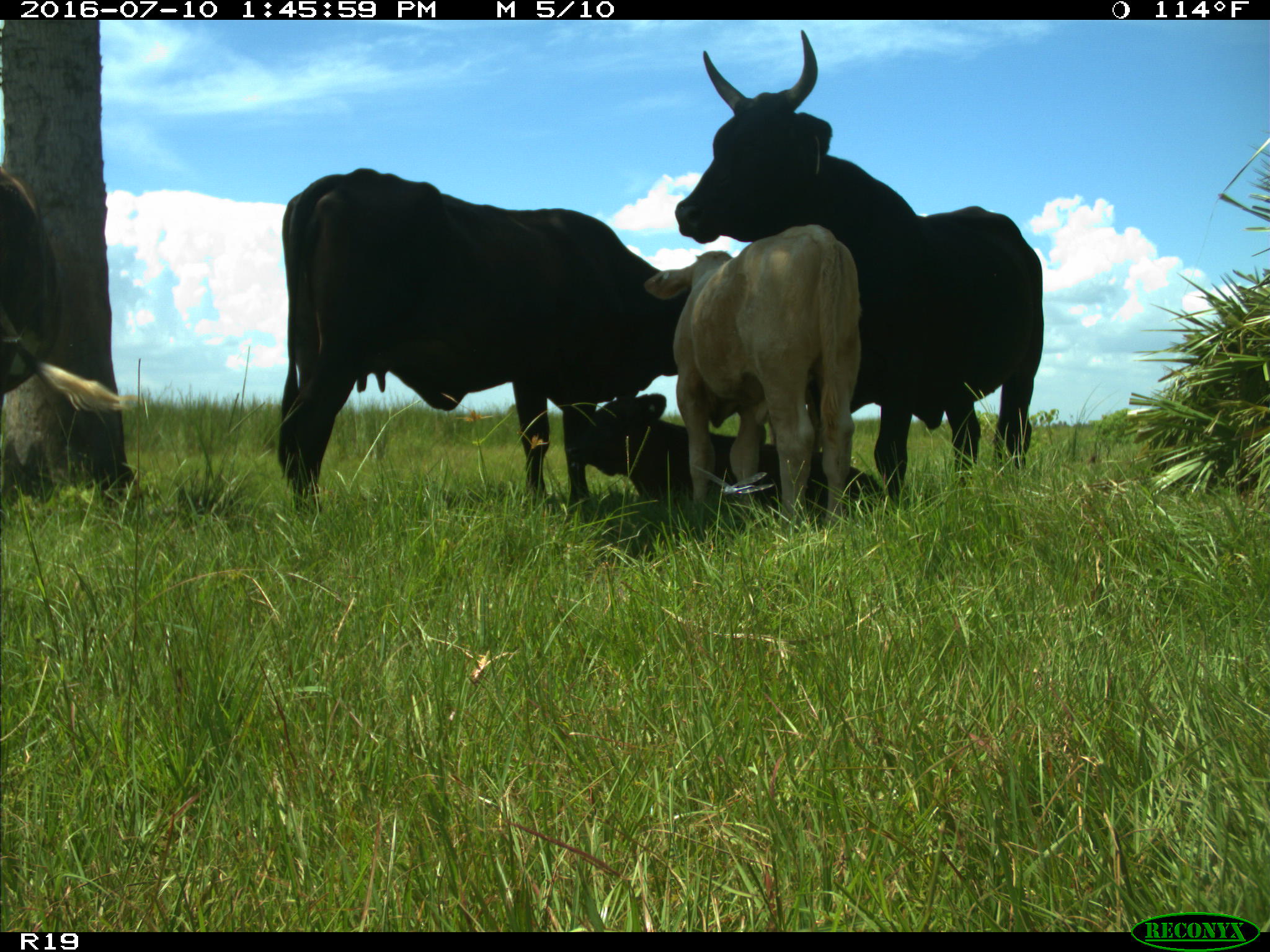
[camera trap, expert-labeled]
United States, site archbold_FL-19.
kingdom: Animalia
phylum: Chordata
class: Mammalia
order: Artiodactyla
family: Bovidae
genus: Bos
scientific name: Bos taurus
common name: domestic cow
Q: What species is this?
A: Bos taurus (domestic cow).